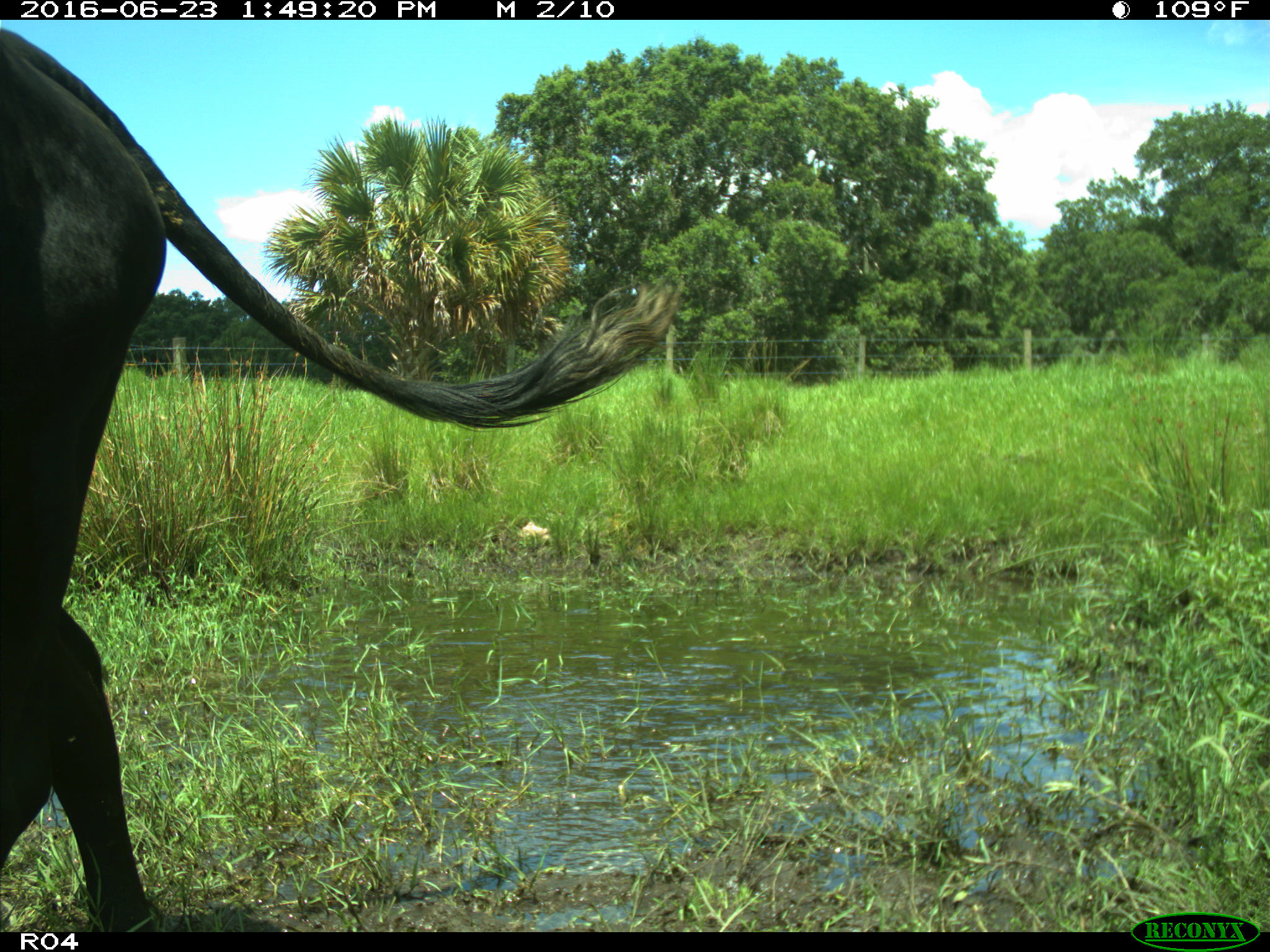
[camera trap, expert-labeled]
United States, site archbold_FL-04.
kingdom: Animalia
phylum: Chordata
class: Mammalia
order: Artiodactyla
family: Bovidae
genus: Bos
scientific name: Bos taurus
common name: domestic cow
Bos taurus (domestic cow).